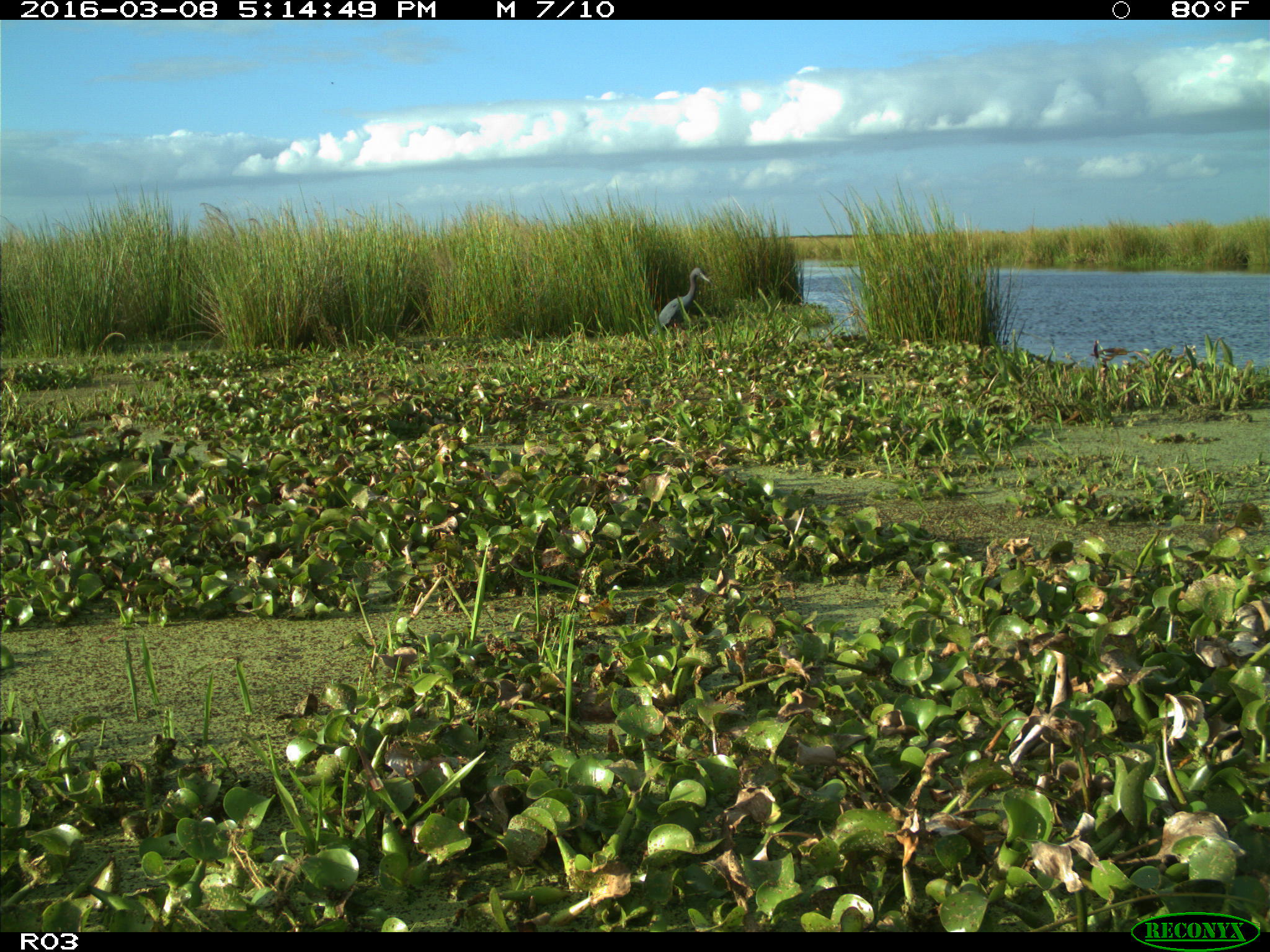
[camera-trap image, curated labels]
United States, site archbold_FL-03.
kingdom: Animalia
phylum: Chordata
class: Aves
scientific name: Aves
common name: birds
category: unidentified bird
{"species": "unidentified bird (birds) (Aves)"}